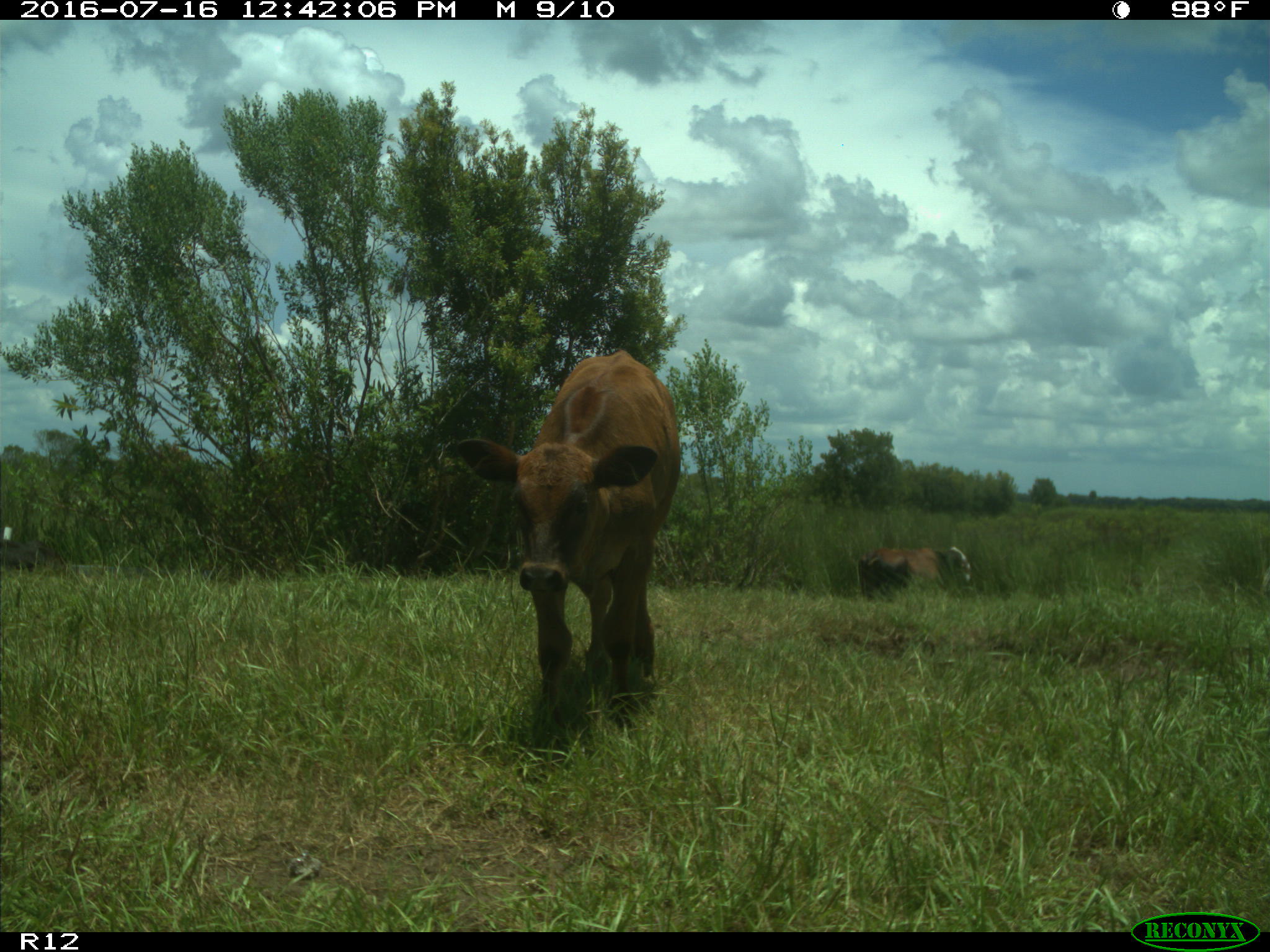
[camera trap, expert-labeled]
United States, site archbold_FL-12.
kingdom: Animalia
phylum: Chordata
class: Mammalia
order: Artiodactyla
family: Bovidae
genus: Bos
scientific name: Bos taurus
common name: domestic cow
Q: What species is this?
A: Bos taurus (domestic cow).